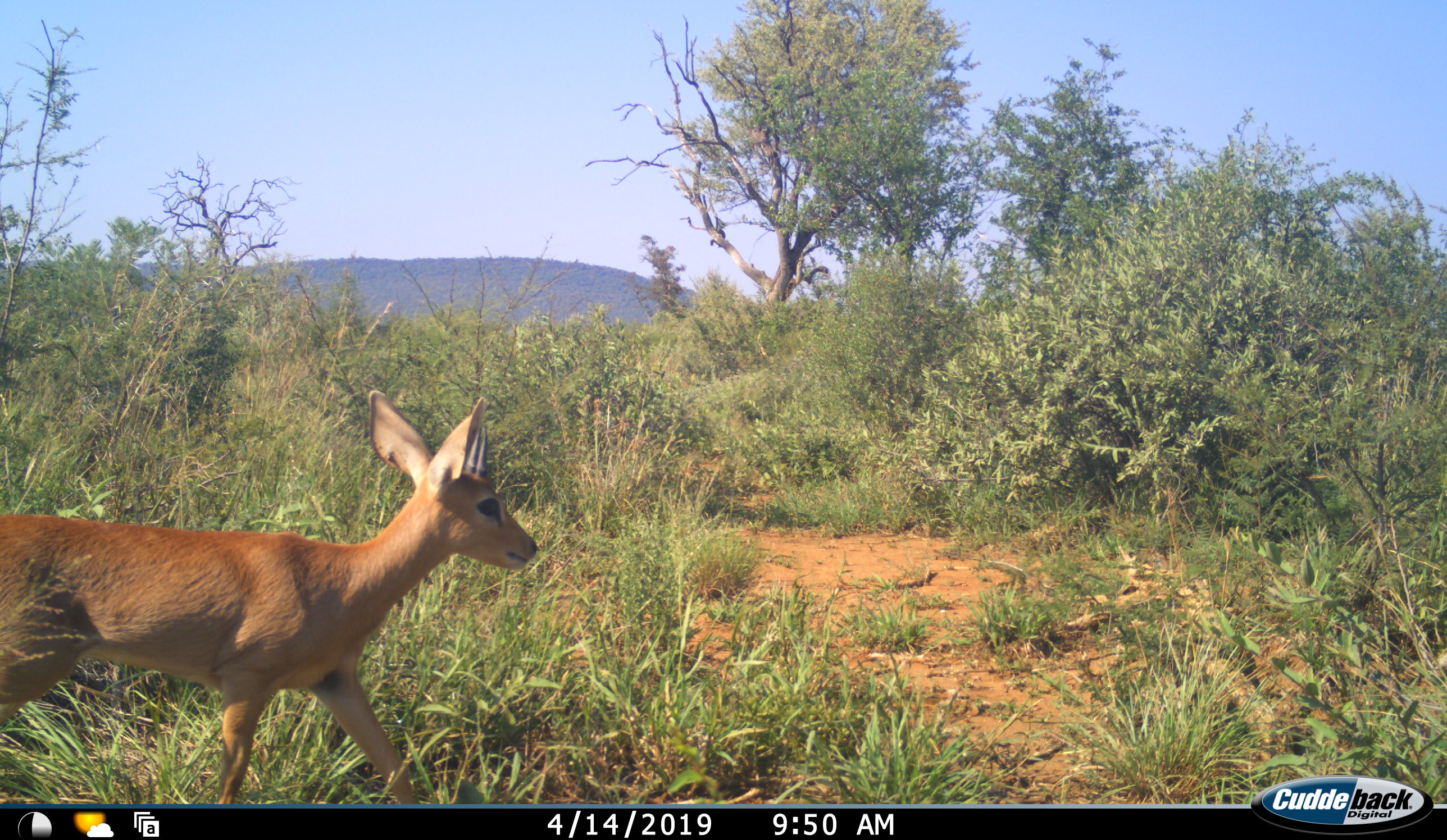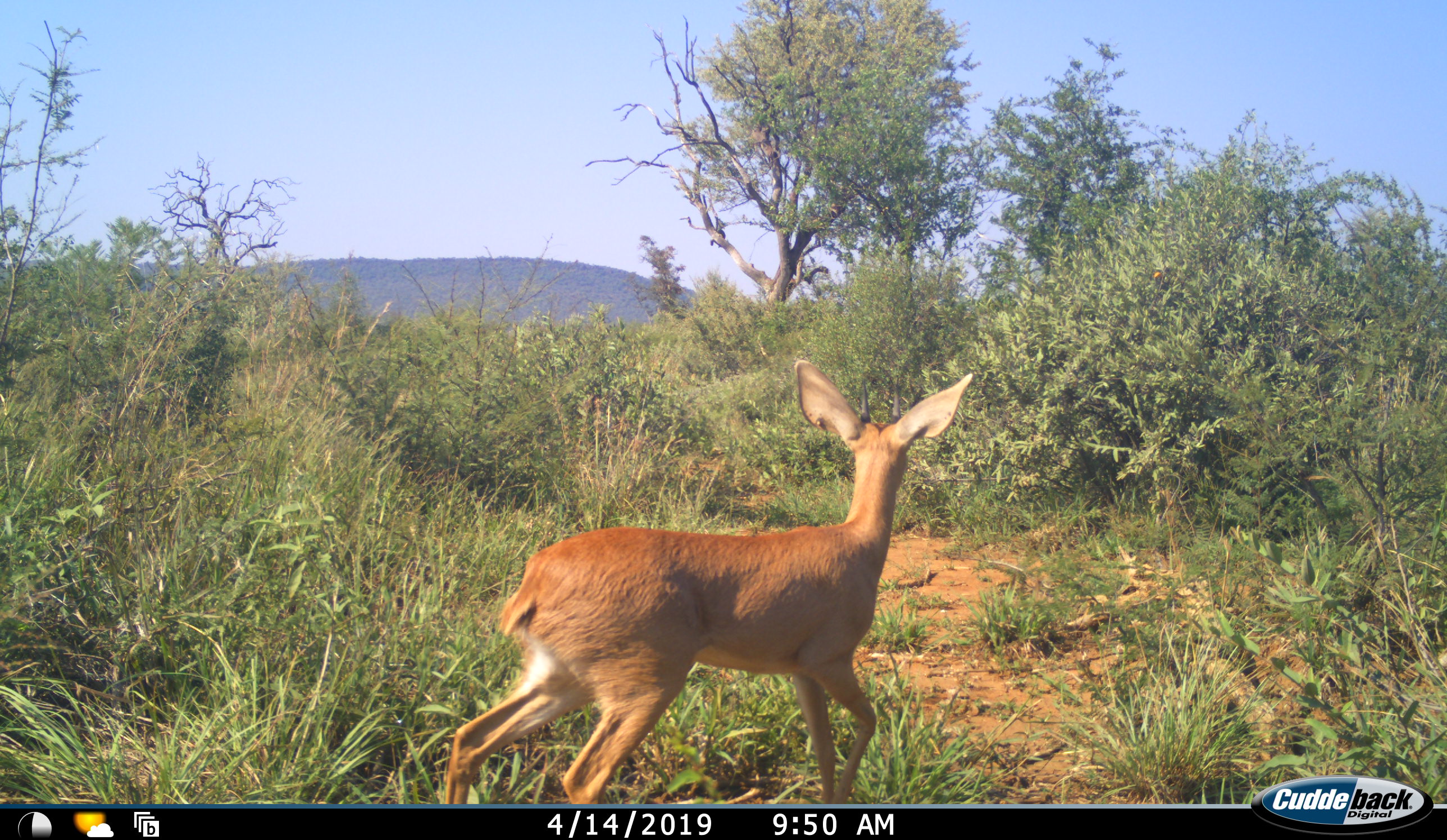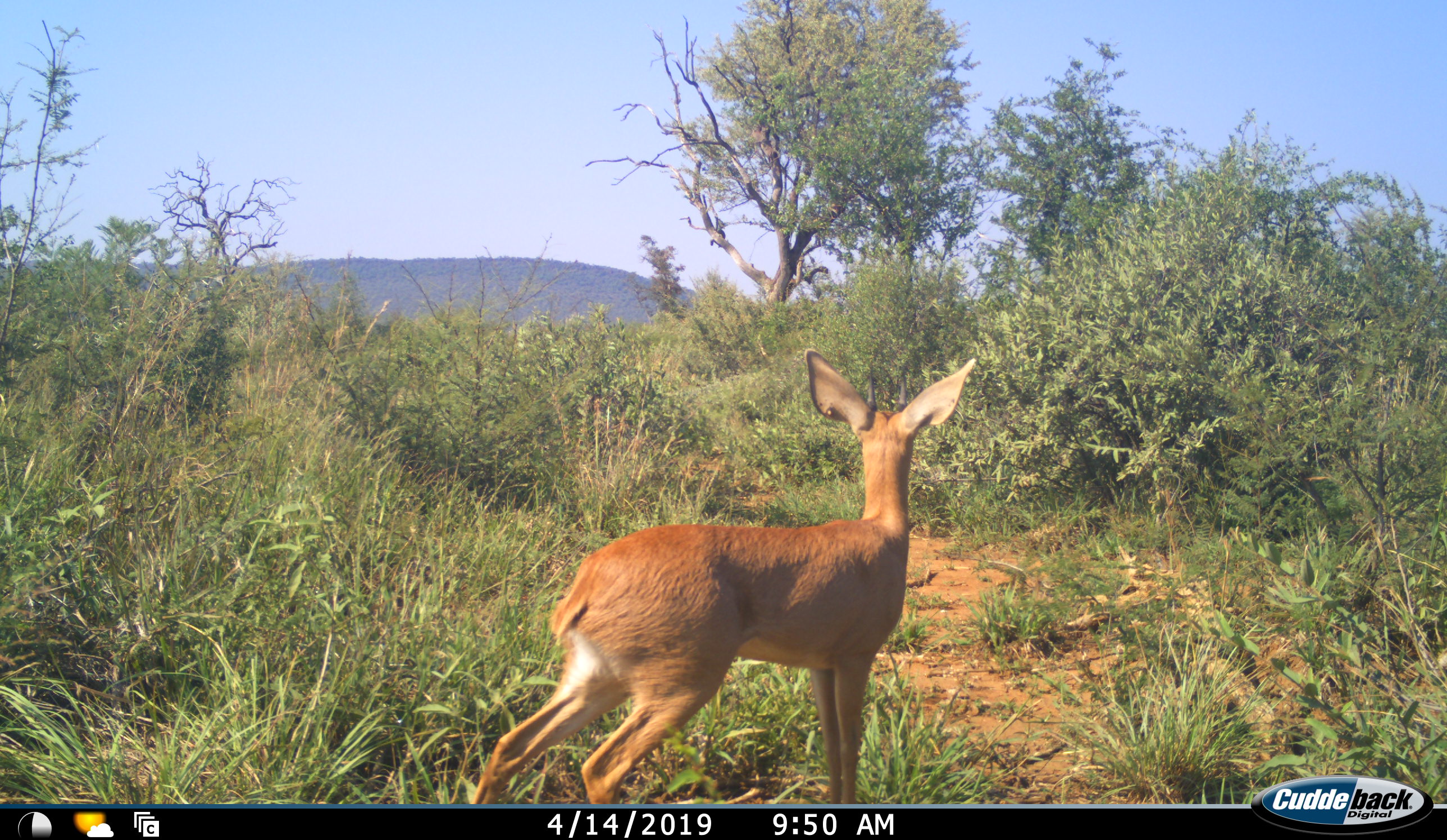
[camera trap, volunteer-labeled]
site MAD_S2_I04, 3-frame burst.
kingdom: Animalia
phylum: Chordata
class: Mammalia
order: Artiodactyla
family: Bovidae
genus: Raphicerus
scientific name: Raphicerus campestris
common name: steenbok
Steenbok (Raphicerus campestris), count 1. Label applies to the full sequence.